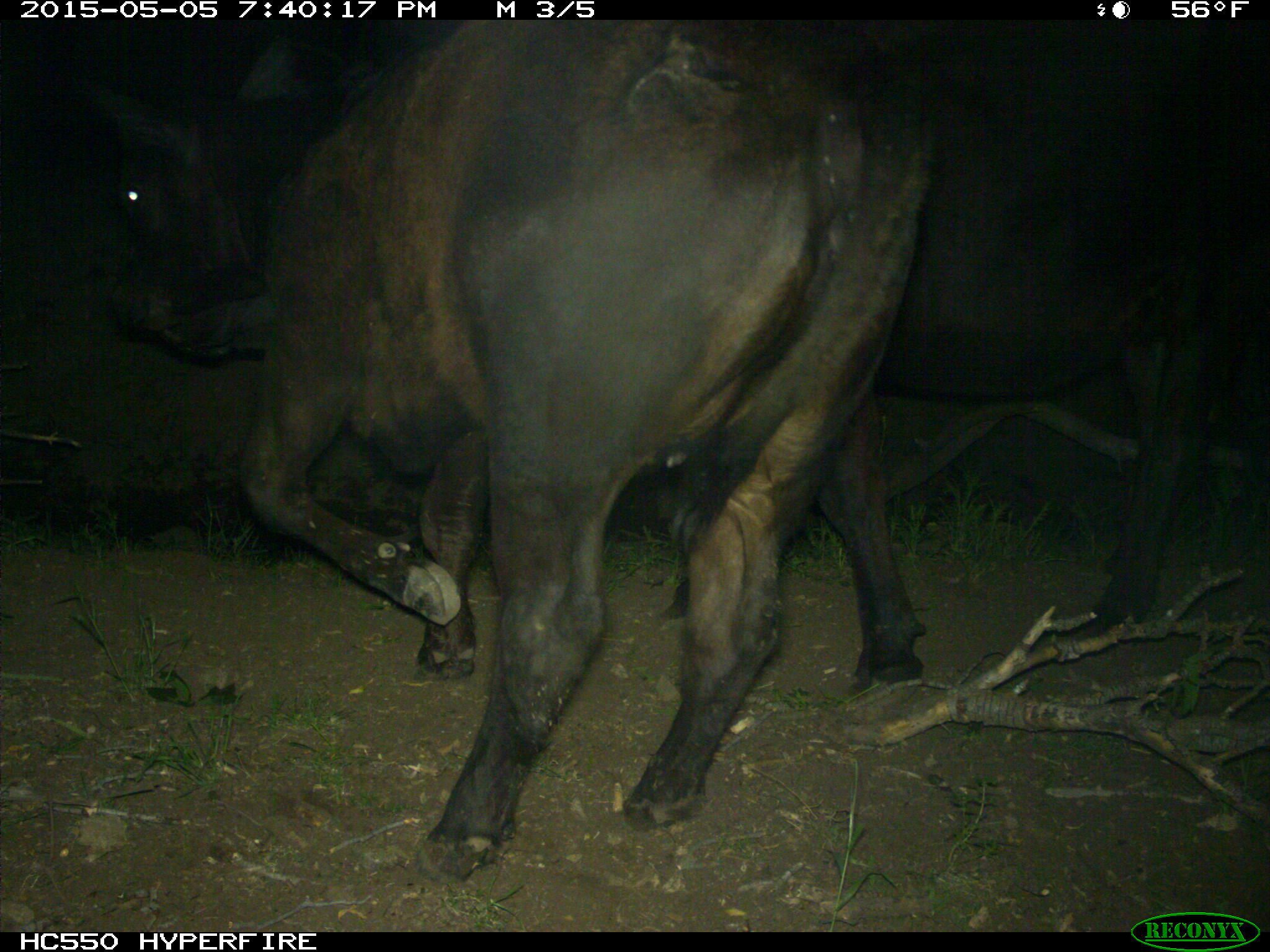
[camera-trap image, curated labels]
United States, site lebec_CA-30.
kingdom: Animalia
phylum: Chordata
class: Mammalia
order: Artiodactyla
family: Bovidae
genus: Bos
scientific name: Bos taurus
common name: domestic cow